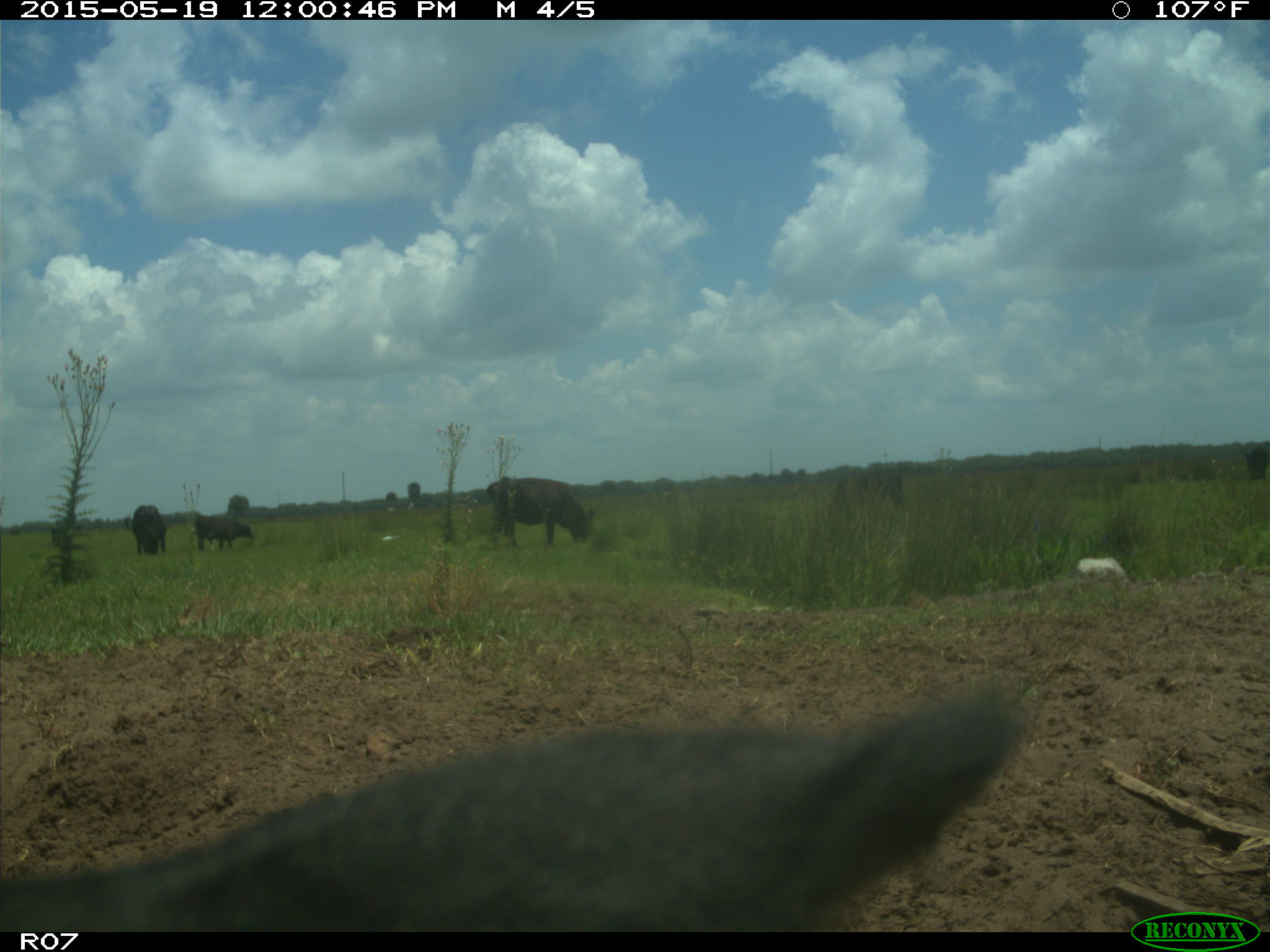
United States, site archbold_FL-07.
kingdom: Animalia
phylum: Chordata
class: Mammalia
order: Artiodactyla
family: Bovidae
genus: Bos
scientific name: Bos taurus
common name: domestic cow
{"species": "Bos taurus (domestic cow)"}